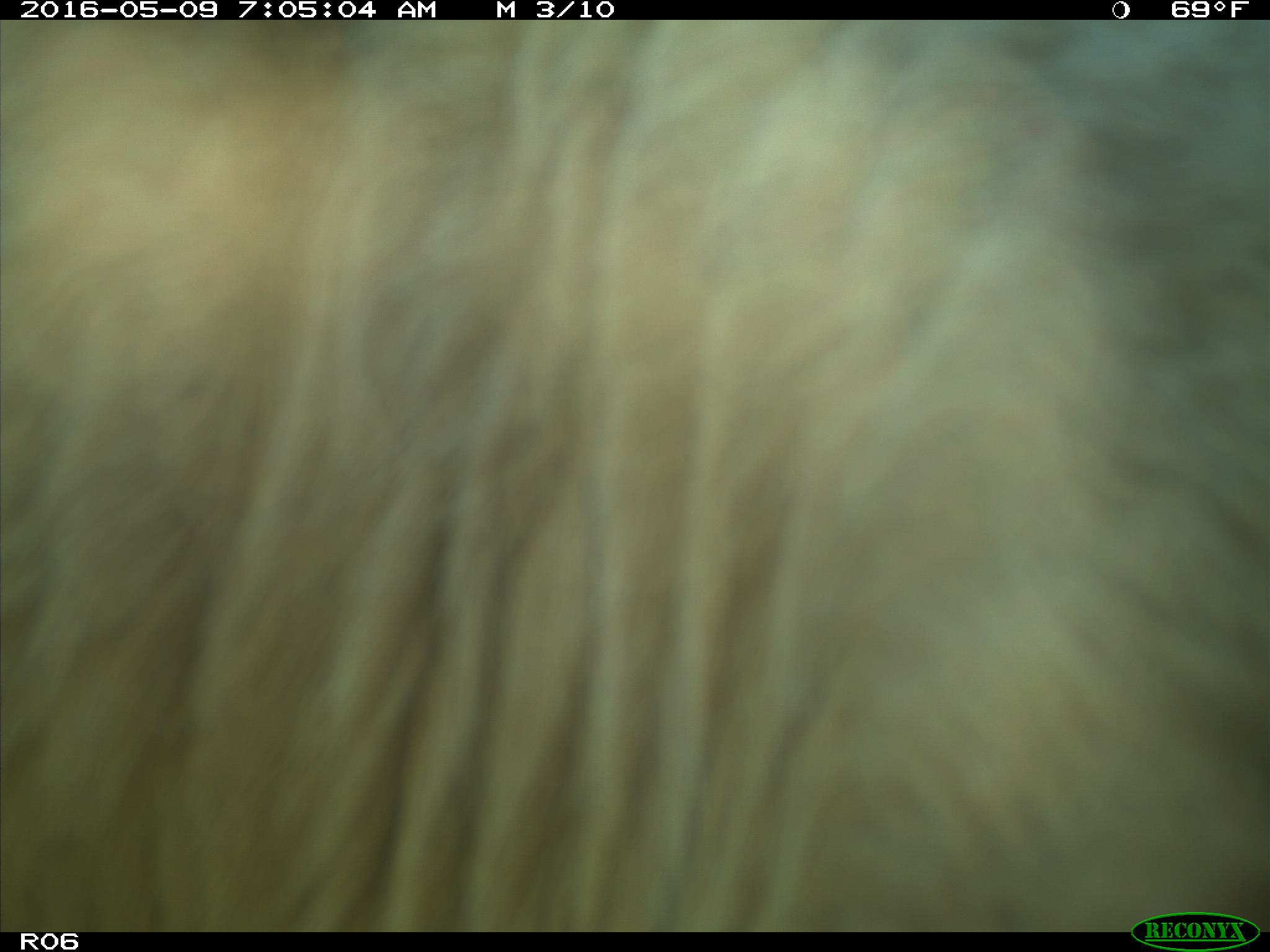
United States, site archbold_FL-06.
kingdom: Animalia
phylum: Chordata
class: Mammalia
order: Artiodactyla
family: Bovidae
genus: Bos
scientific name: Bos taurus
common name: domestic cow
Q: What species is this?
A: Bos taurus (domestic cow).